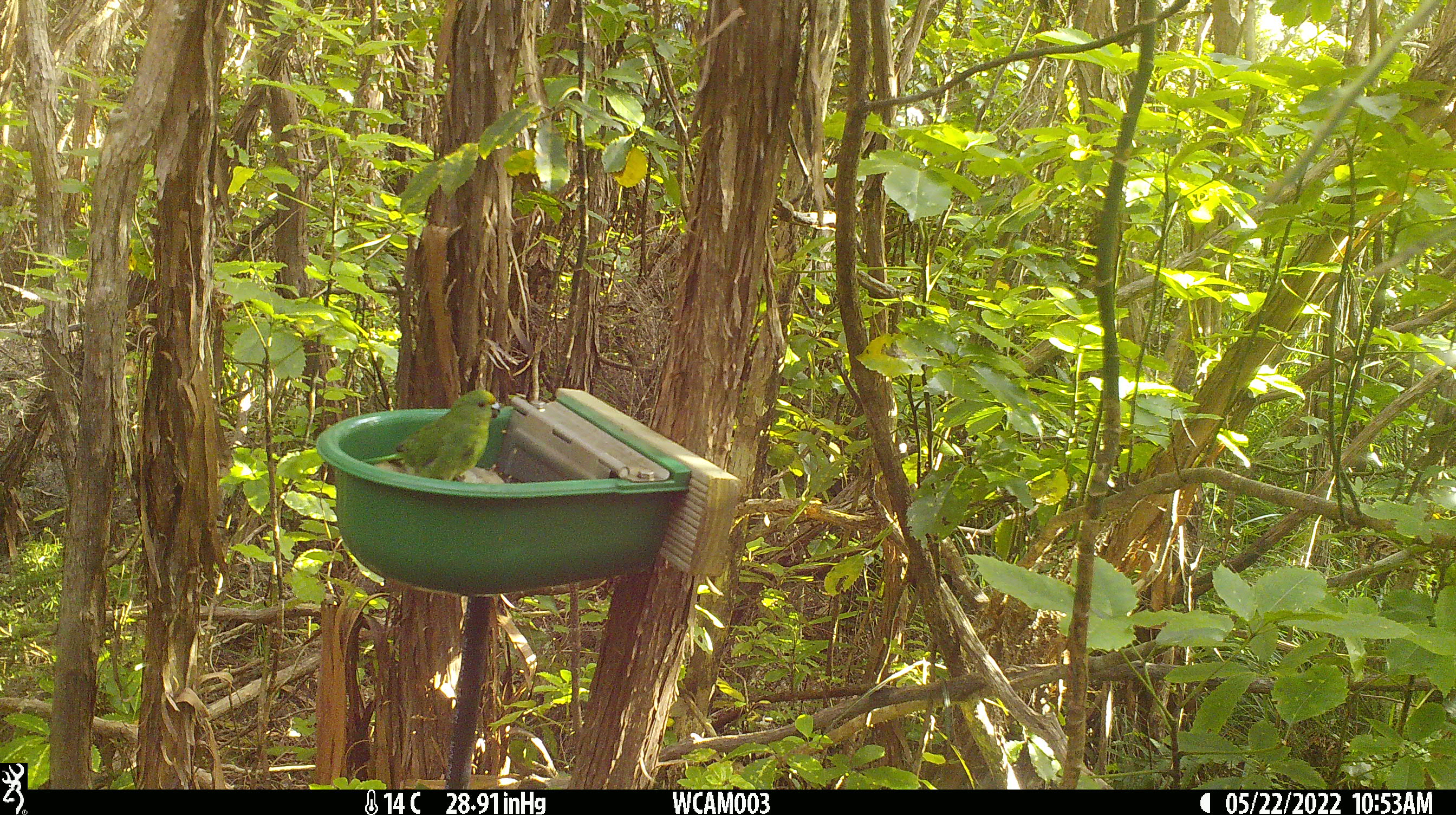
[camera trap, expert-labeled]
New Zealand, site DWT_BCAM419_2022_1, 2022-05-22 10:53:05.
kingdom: Animalia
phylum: Chordata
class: Aves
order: Psittaciformes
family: Psittaculidae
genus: Cyanoramphus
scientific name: Cyanoramphus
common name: parakeet